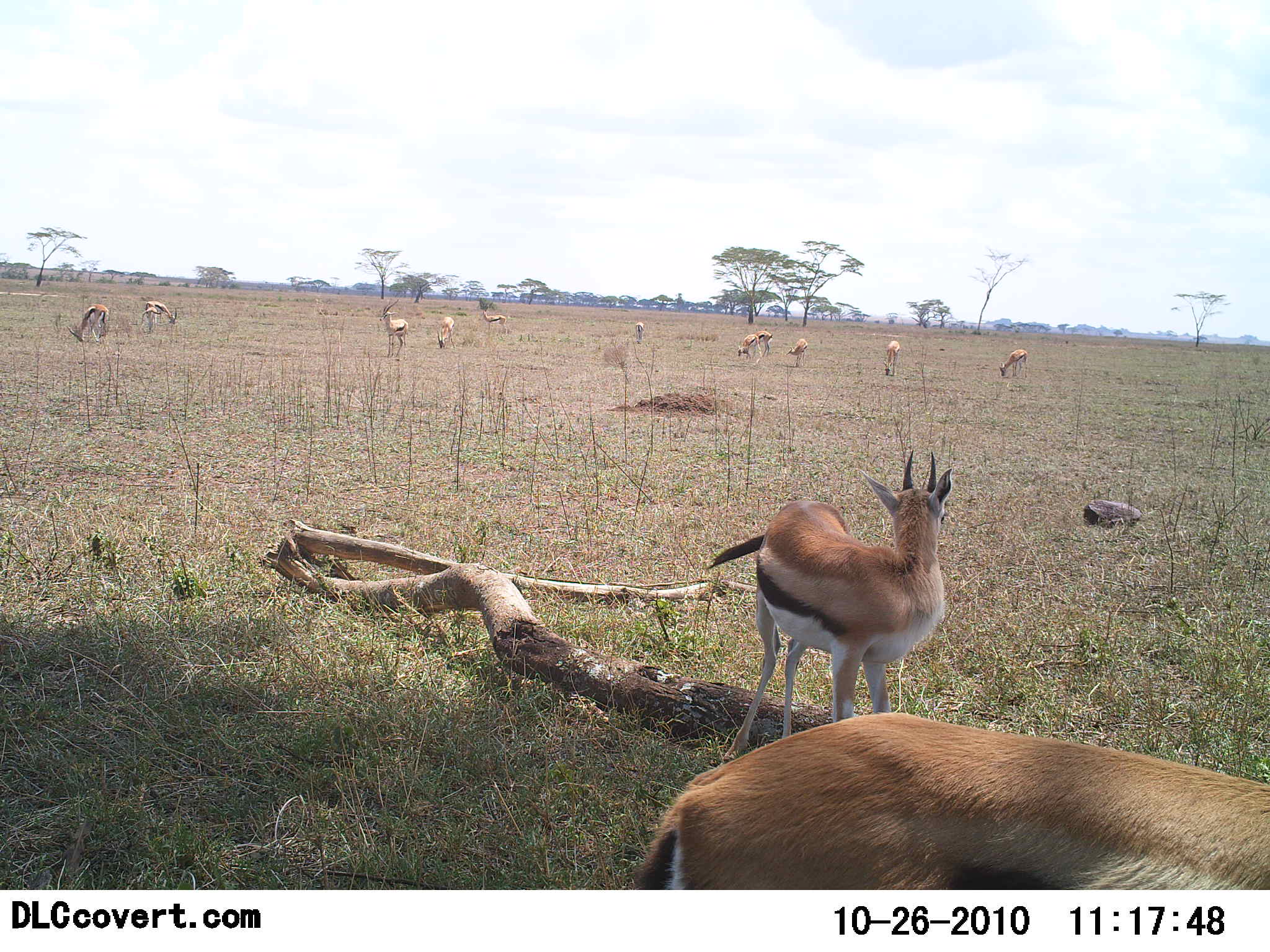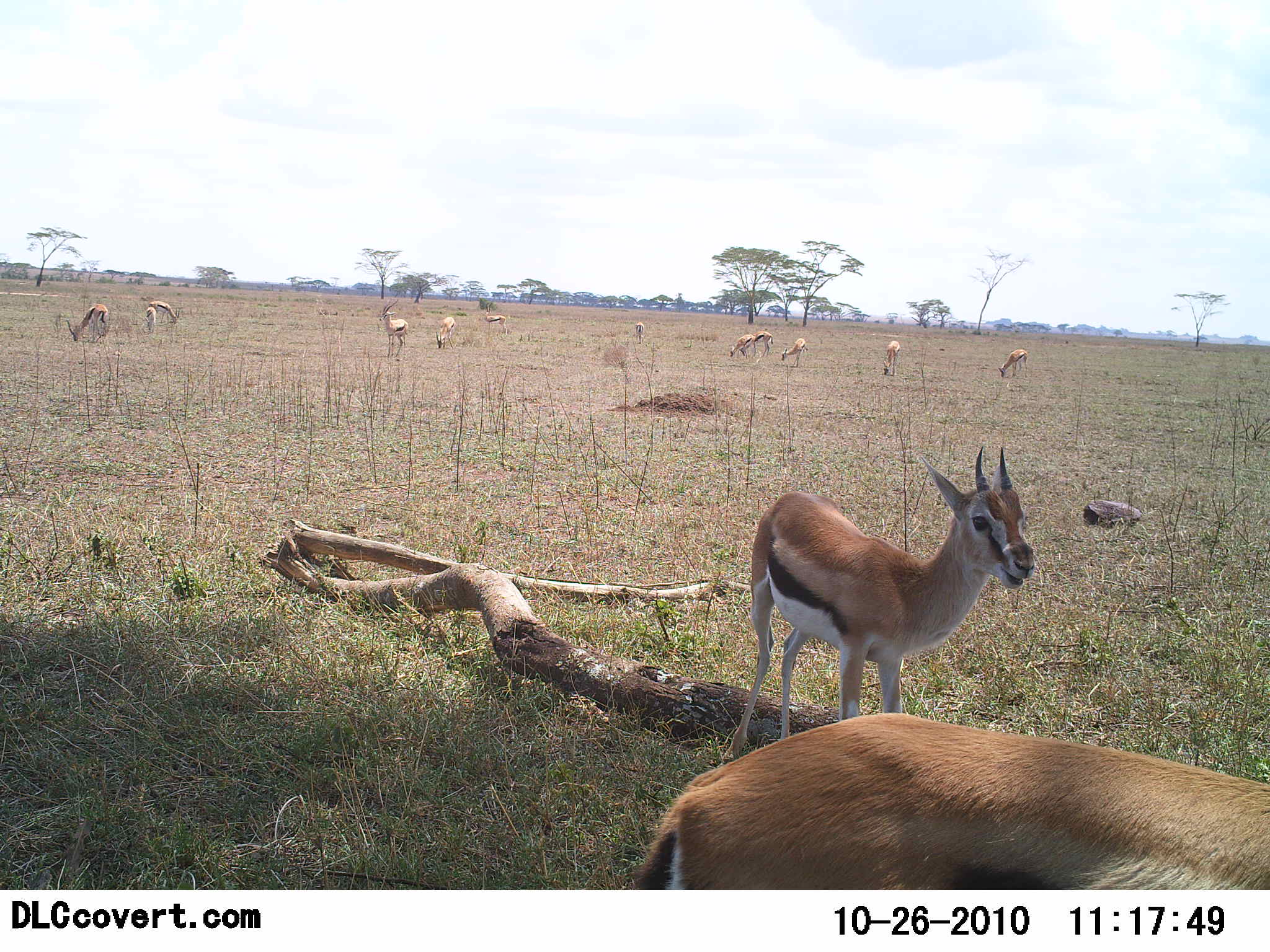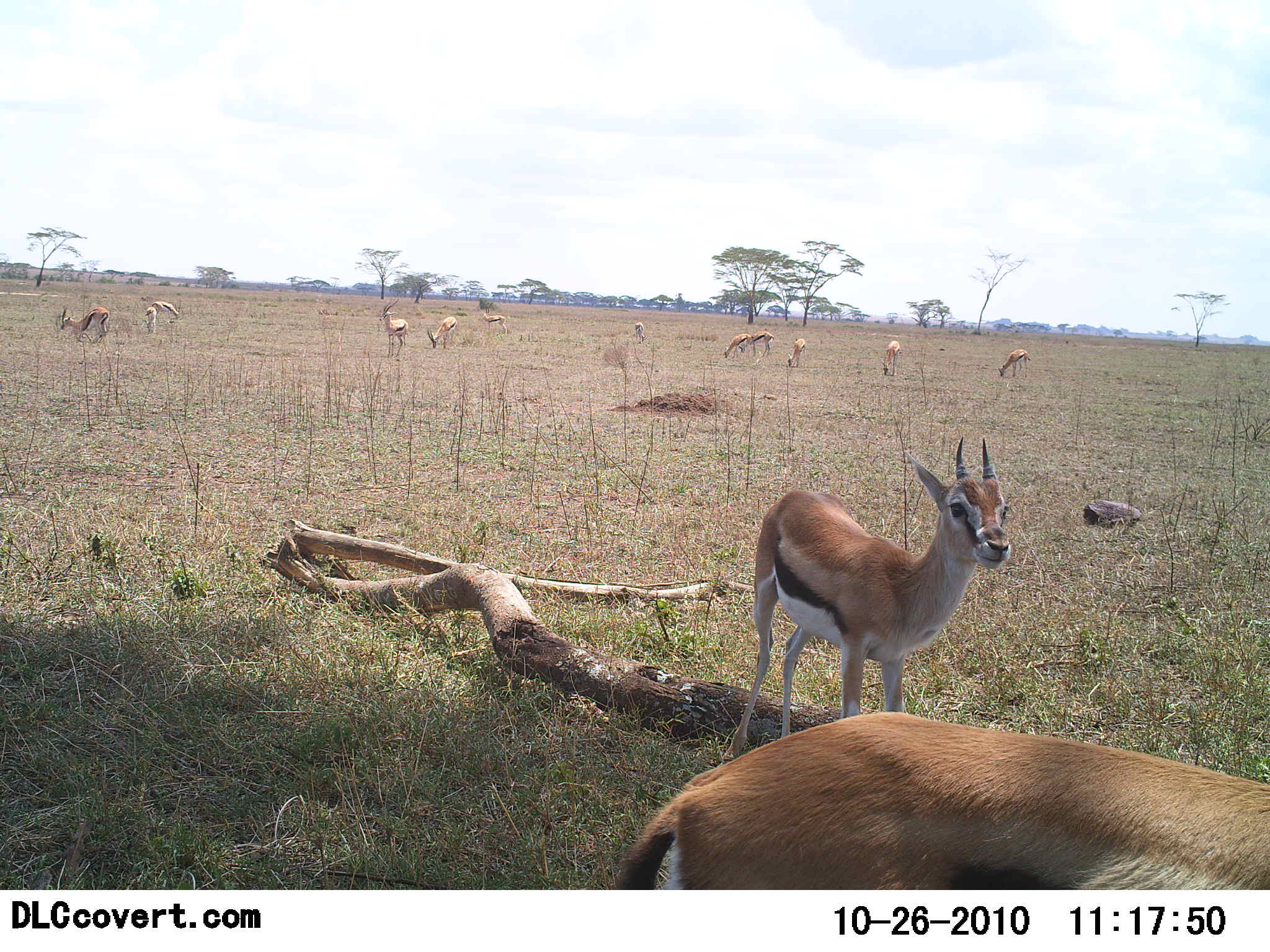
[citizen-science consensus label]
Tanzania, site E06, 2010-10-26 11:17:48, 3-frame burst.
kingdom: Animalia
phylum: Chordata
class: Mammalia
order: Artiodactyla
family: Bovidae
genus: Eudorcas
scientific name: Eudorcas thomsonii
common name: thomson's gazelle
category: gazellethomsons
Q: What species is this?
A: Gazellethomsons (thomson's gazelle) (Eudorcas thomsonii).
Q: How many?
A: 11-50.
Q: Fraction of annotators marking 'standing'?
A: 75%.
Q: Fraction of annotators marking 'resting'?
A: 8%.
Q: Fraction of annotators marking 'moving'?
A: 17%.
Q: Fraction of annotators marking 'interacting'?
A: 0%.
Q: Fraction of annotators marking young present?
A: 17%.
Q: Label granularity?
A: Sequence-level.